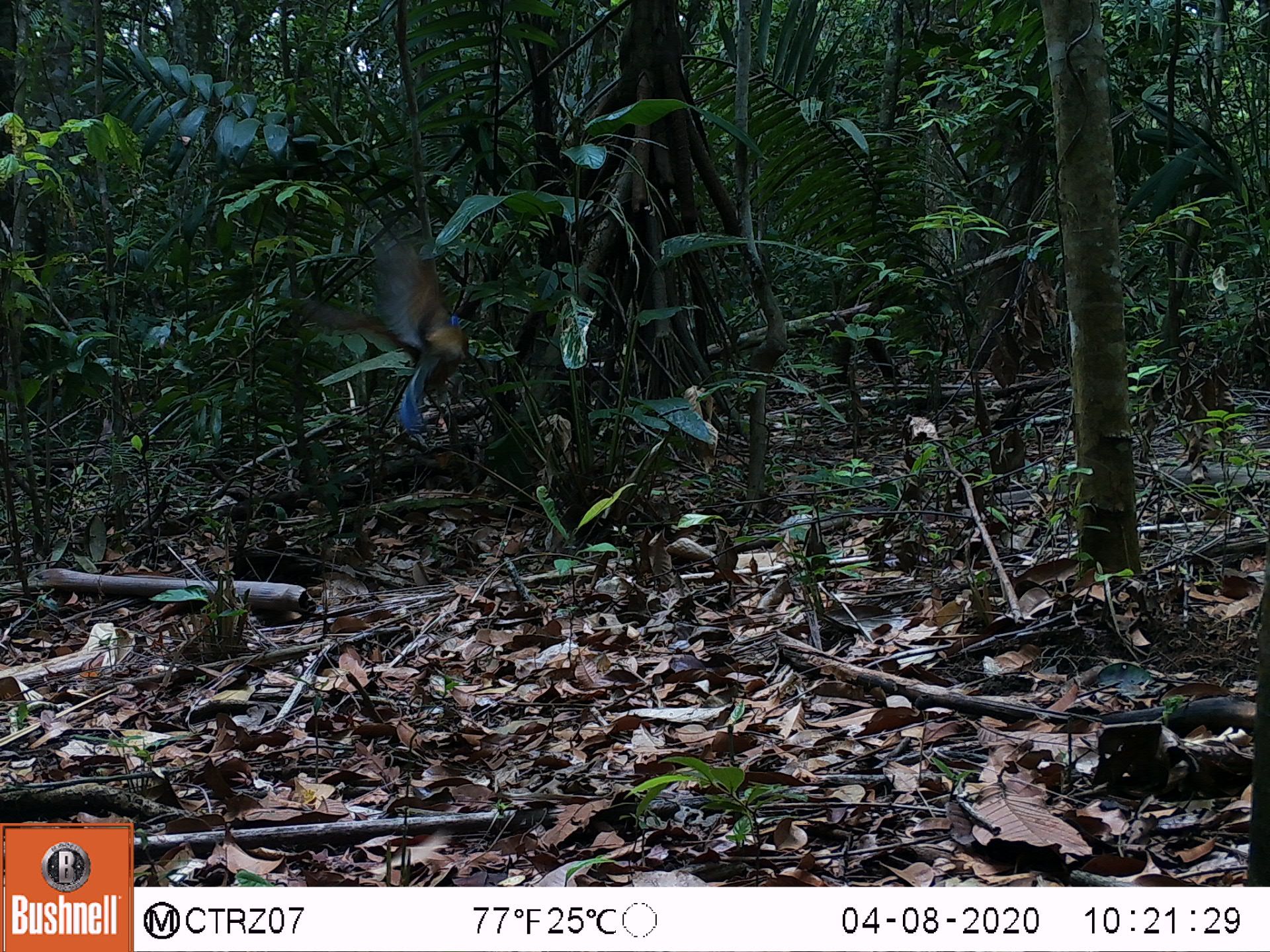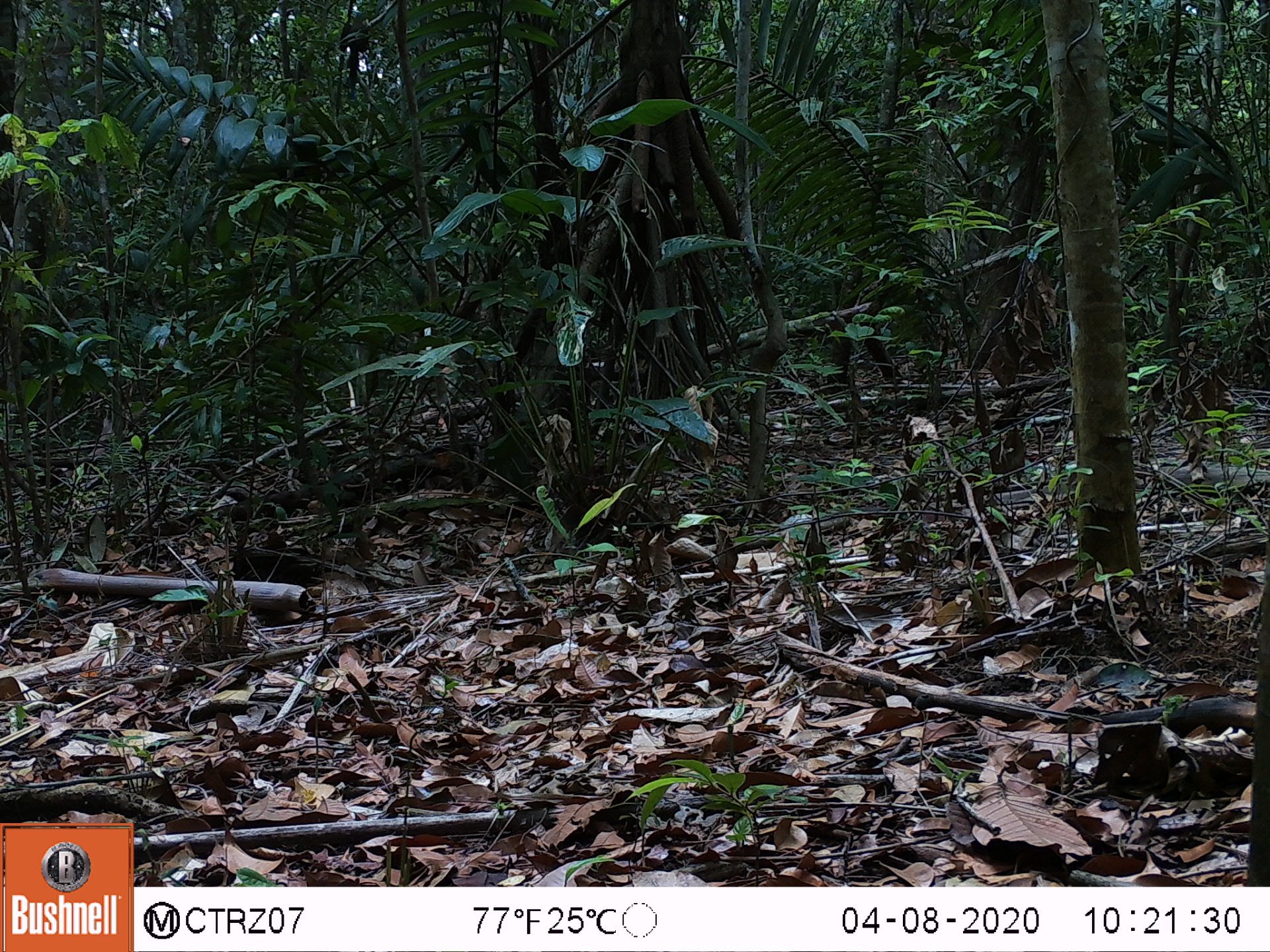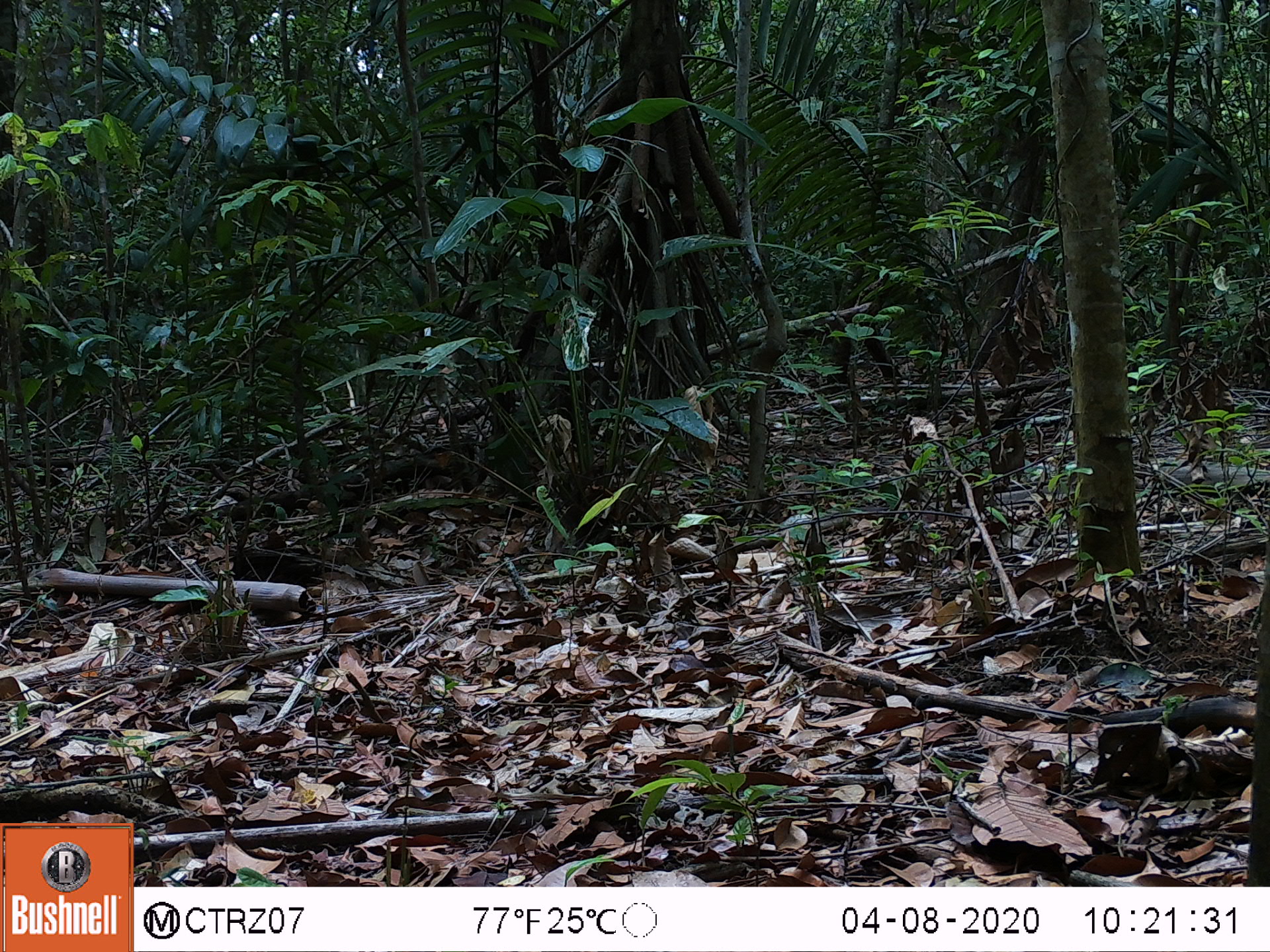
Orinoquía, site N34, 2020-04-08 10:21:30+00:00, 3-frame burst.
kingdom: Animalia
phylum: Chordata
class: Aves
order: Coraciiformes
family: Momotidae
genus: Momotus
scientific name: Momotus momota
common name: amazonian motmot